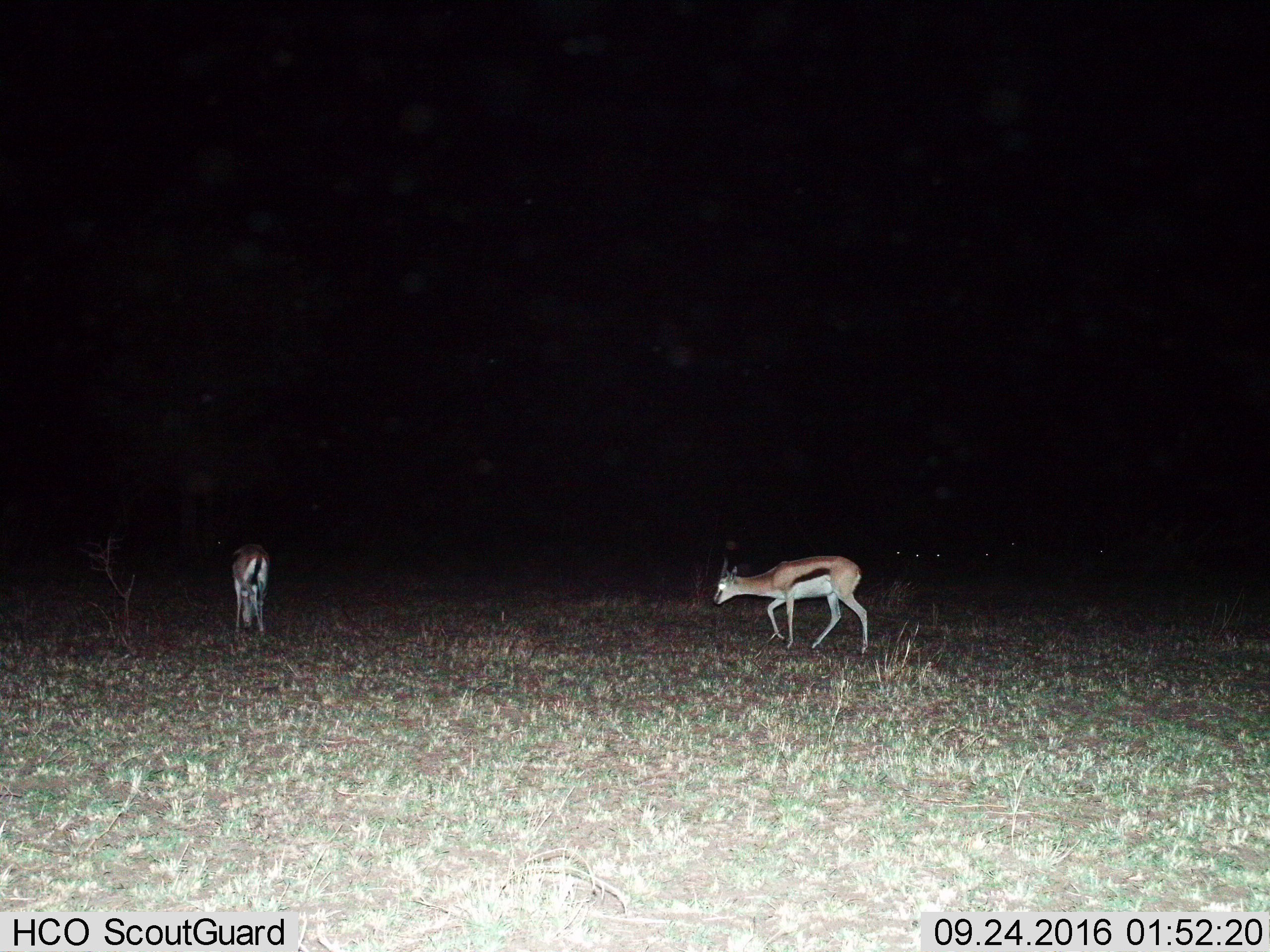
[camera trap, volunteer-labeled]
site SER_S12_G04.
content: unidentified animal